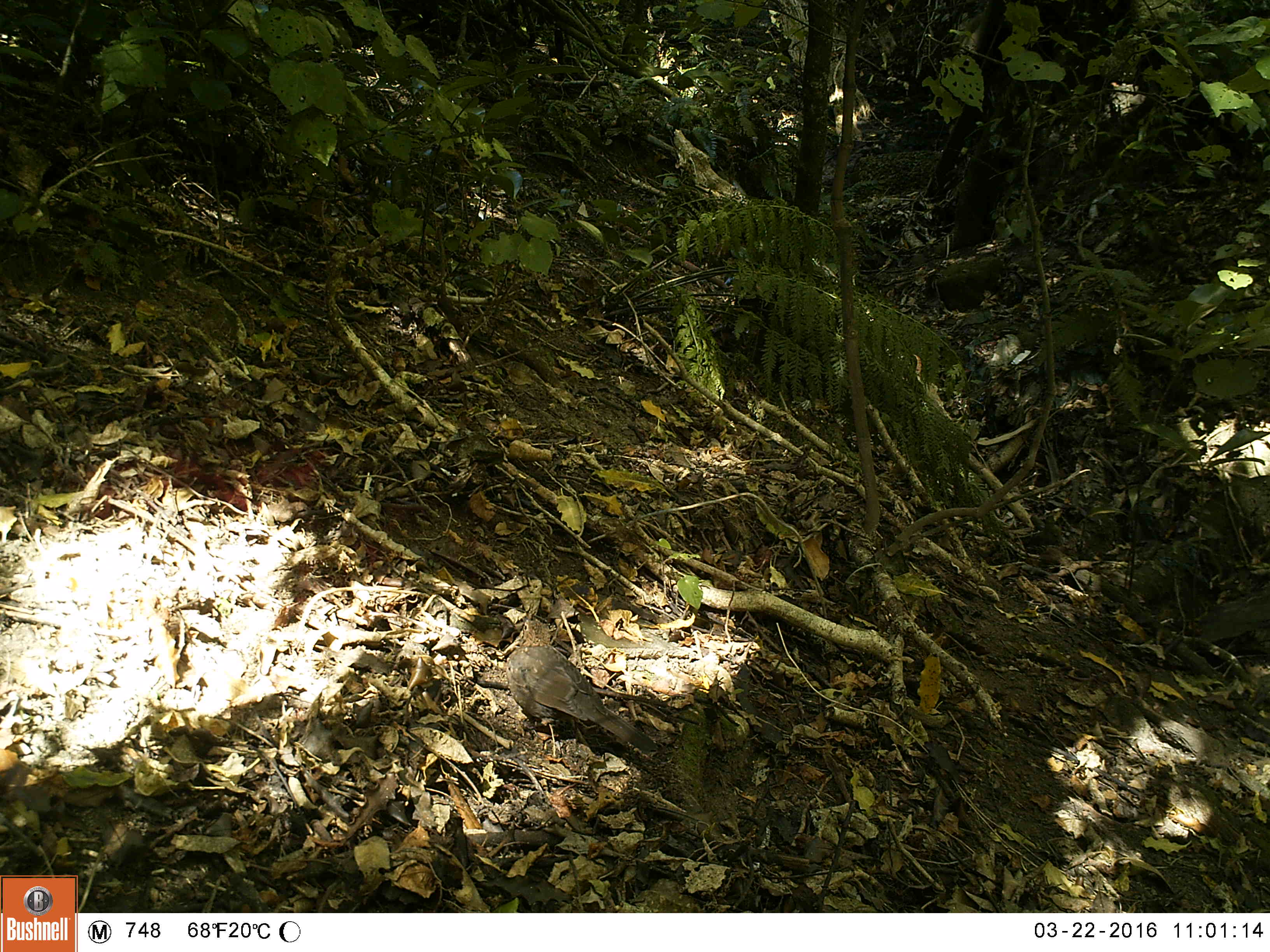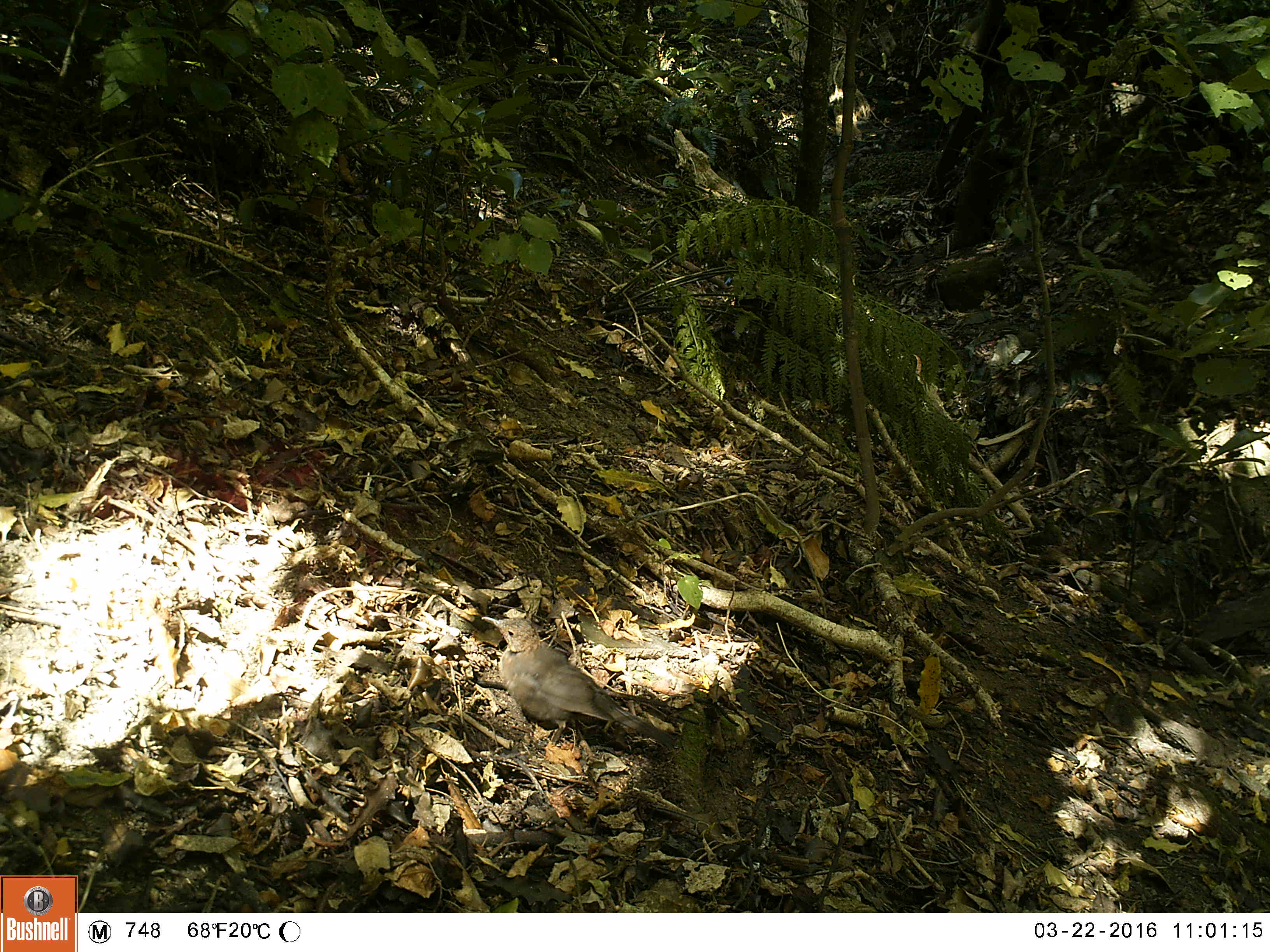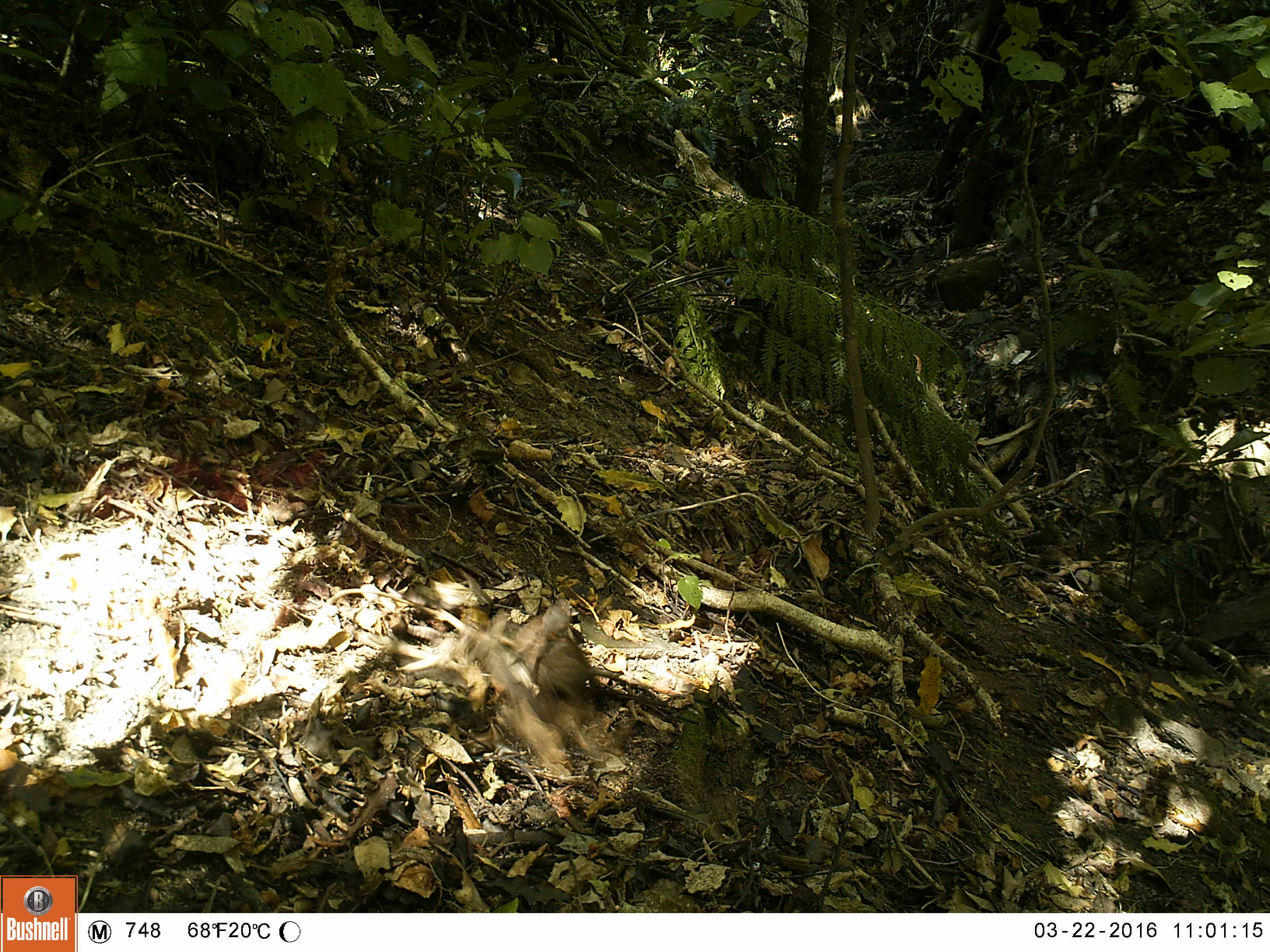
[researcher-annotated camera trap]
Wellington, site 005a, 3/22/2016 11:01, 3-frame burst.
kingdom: Animalia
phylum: Chordata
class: Aves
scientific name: Aves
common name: bird